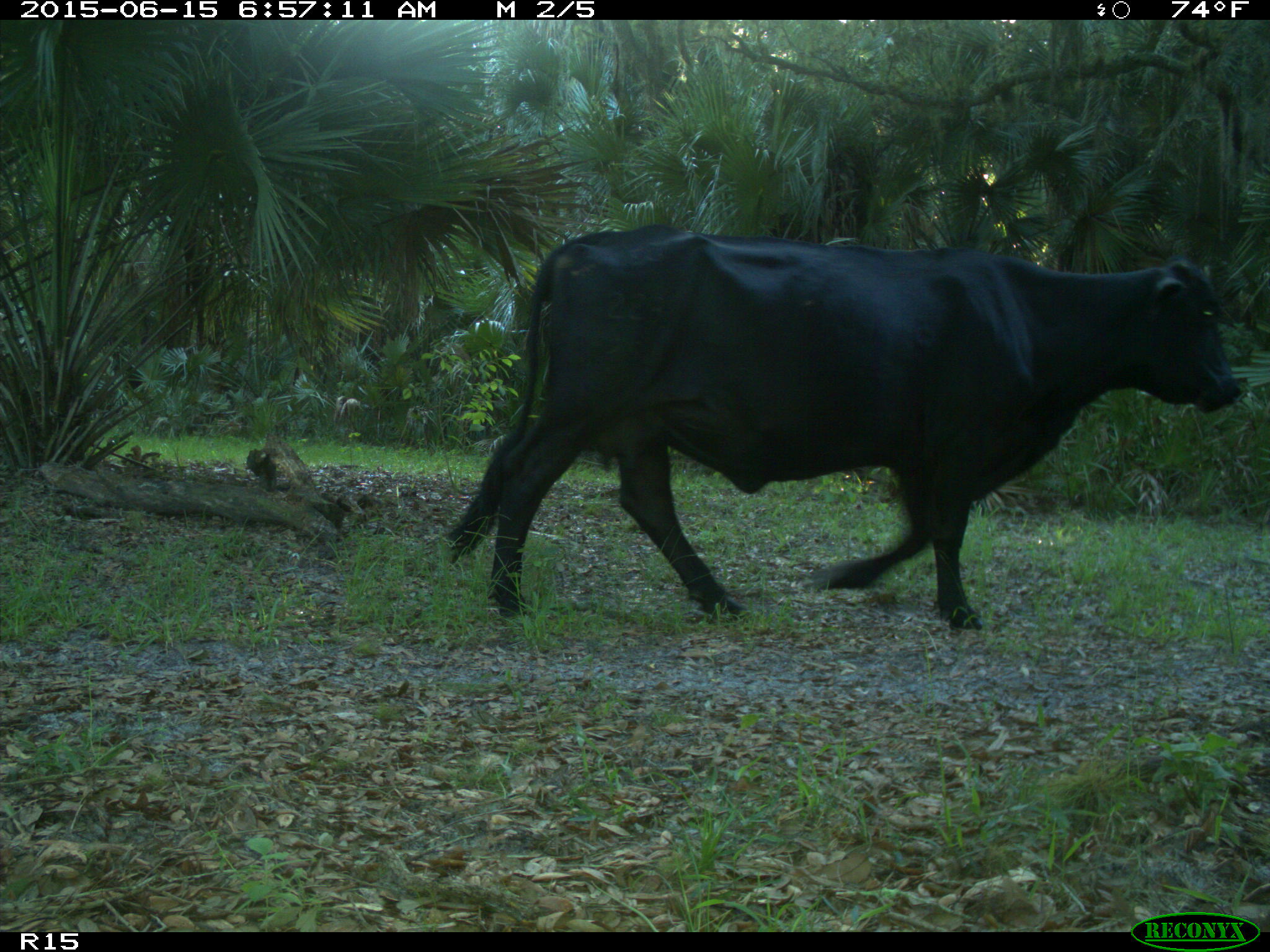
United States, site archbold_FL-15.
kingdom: Animalia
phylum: Chordata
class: Mammalia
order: Artiodactyla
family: Bovidae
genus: Bos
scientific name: Bos taurus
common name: domestic cow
Bos taurus (domestic cow).